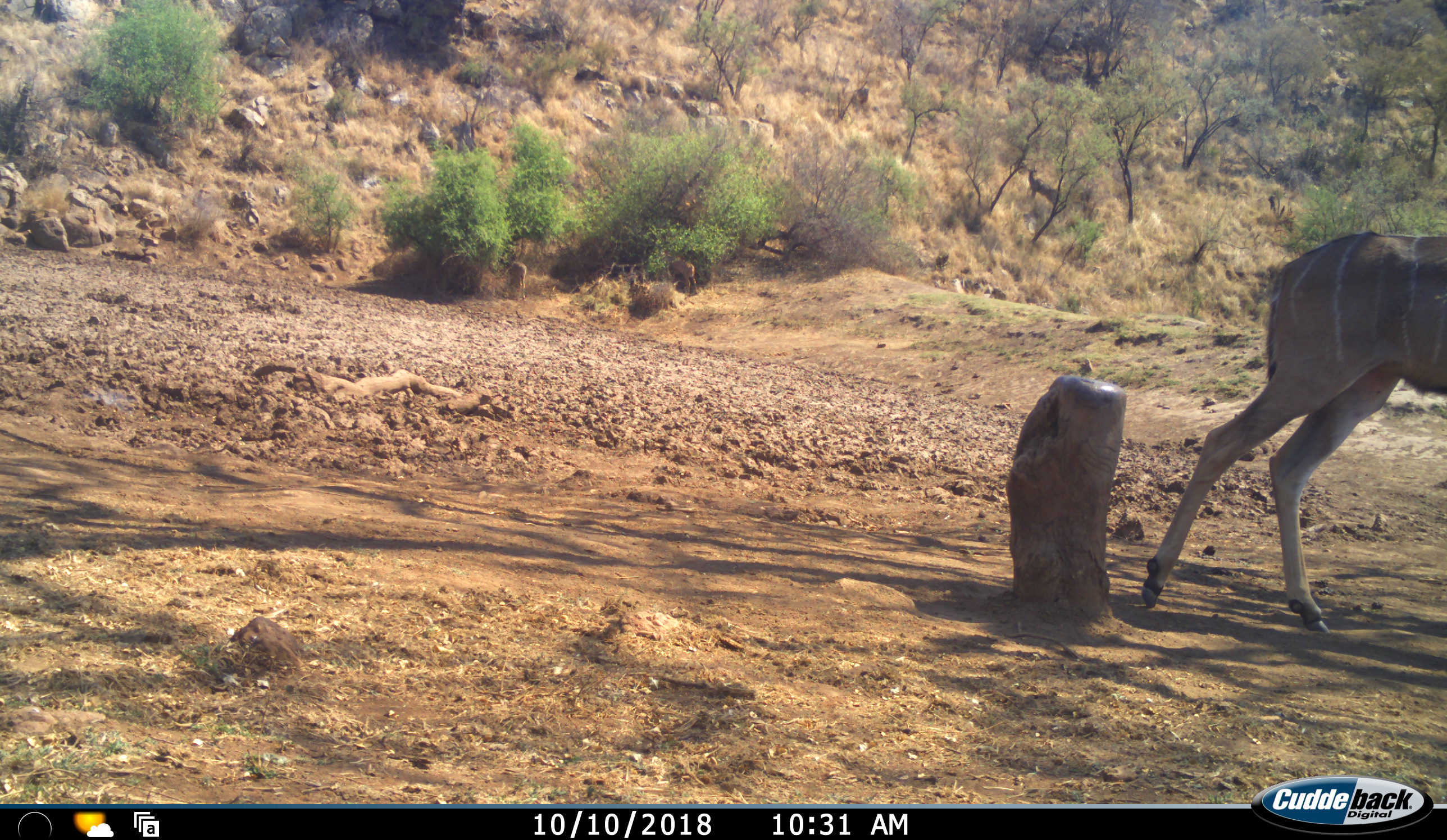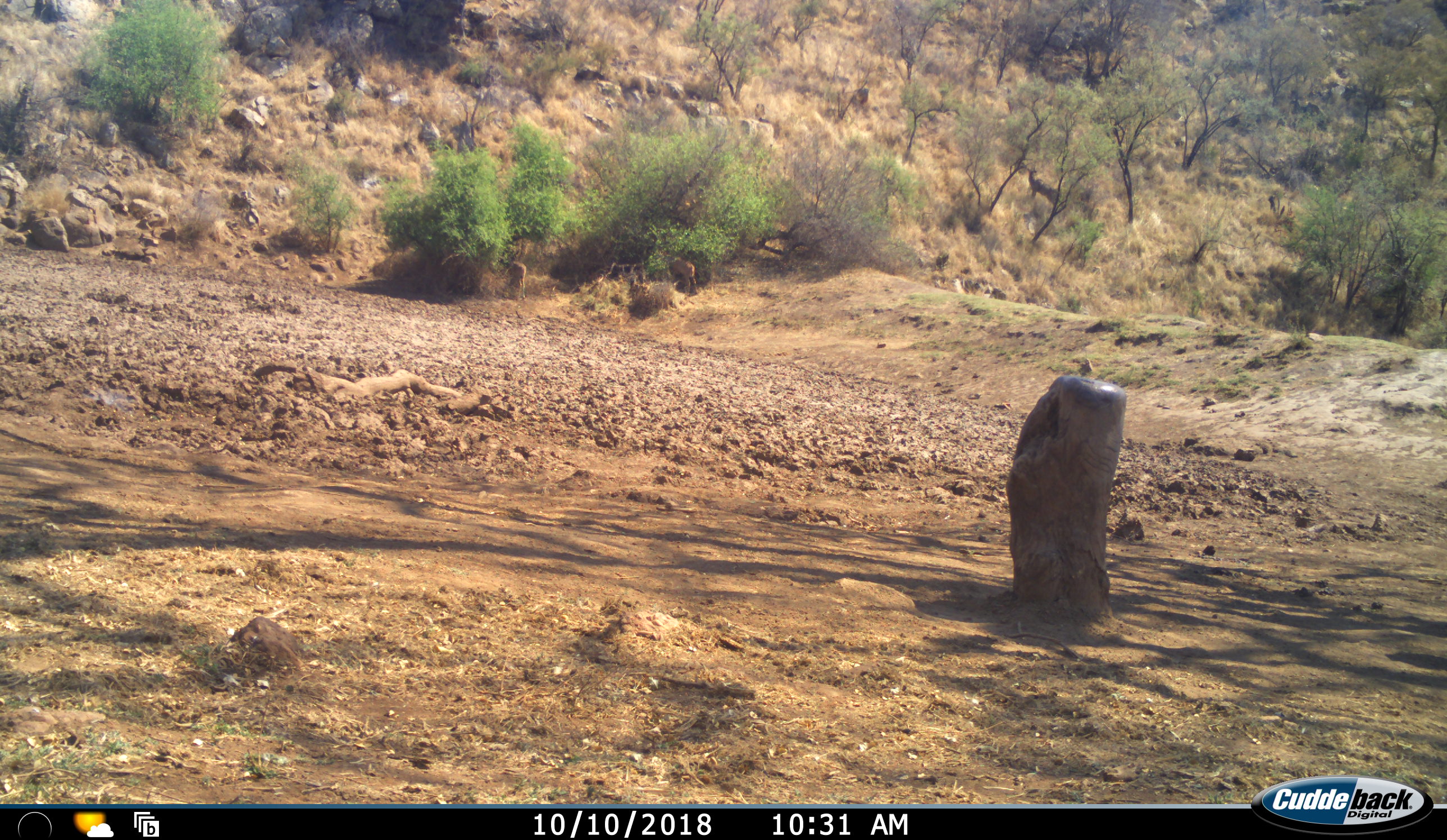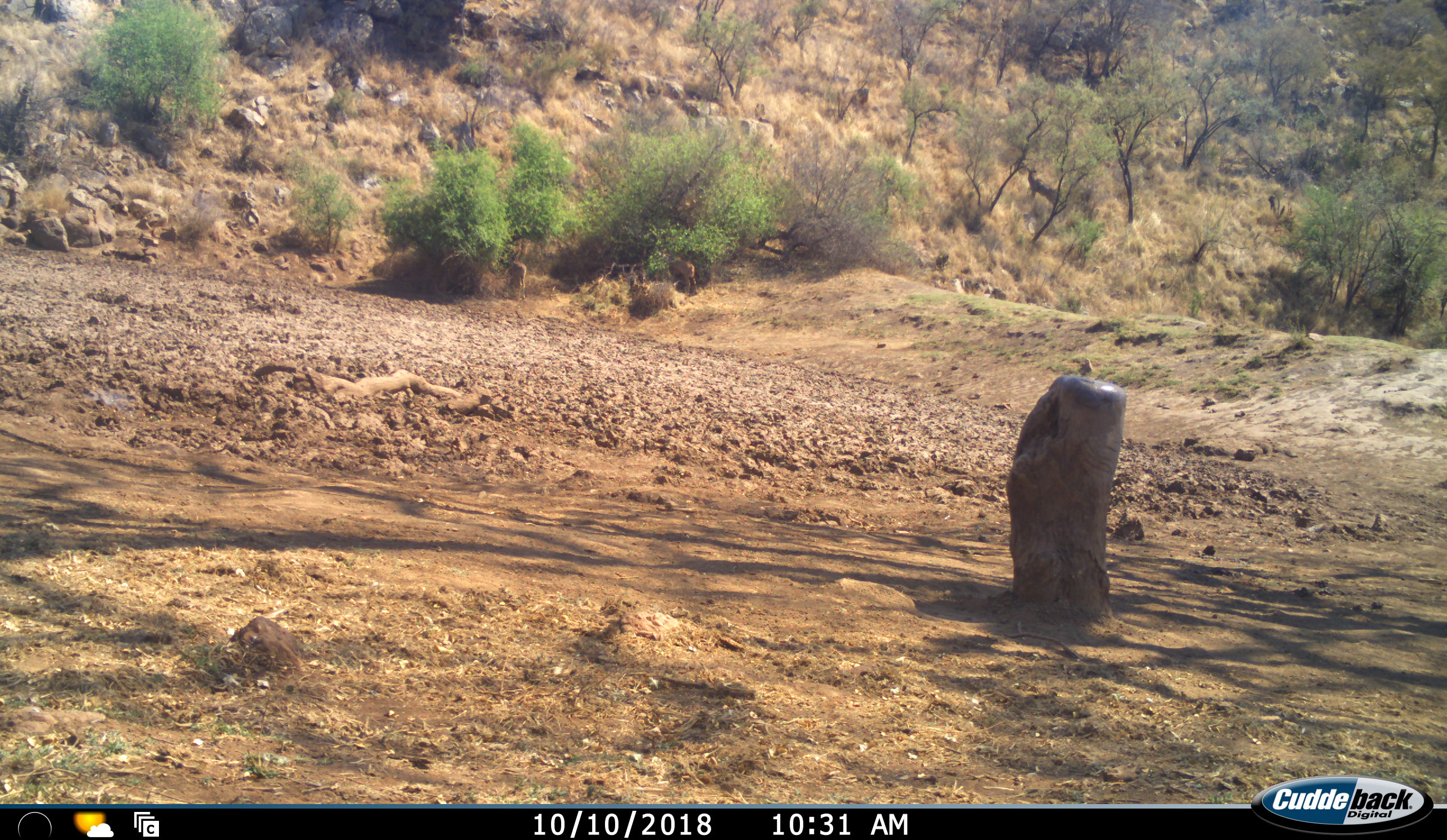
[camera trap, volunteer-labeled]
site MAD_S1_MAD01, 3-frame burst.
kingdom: Animalia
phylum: Chordata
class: Mammalia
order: Artiodactyla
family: Bovidae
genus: Tragelaphus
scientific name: Tragelaphus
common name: kudu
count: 1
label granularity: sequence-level